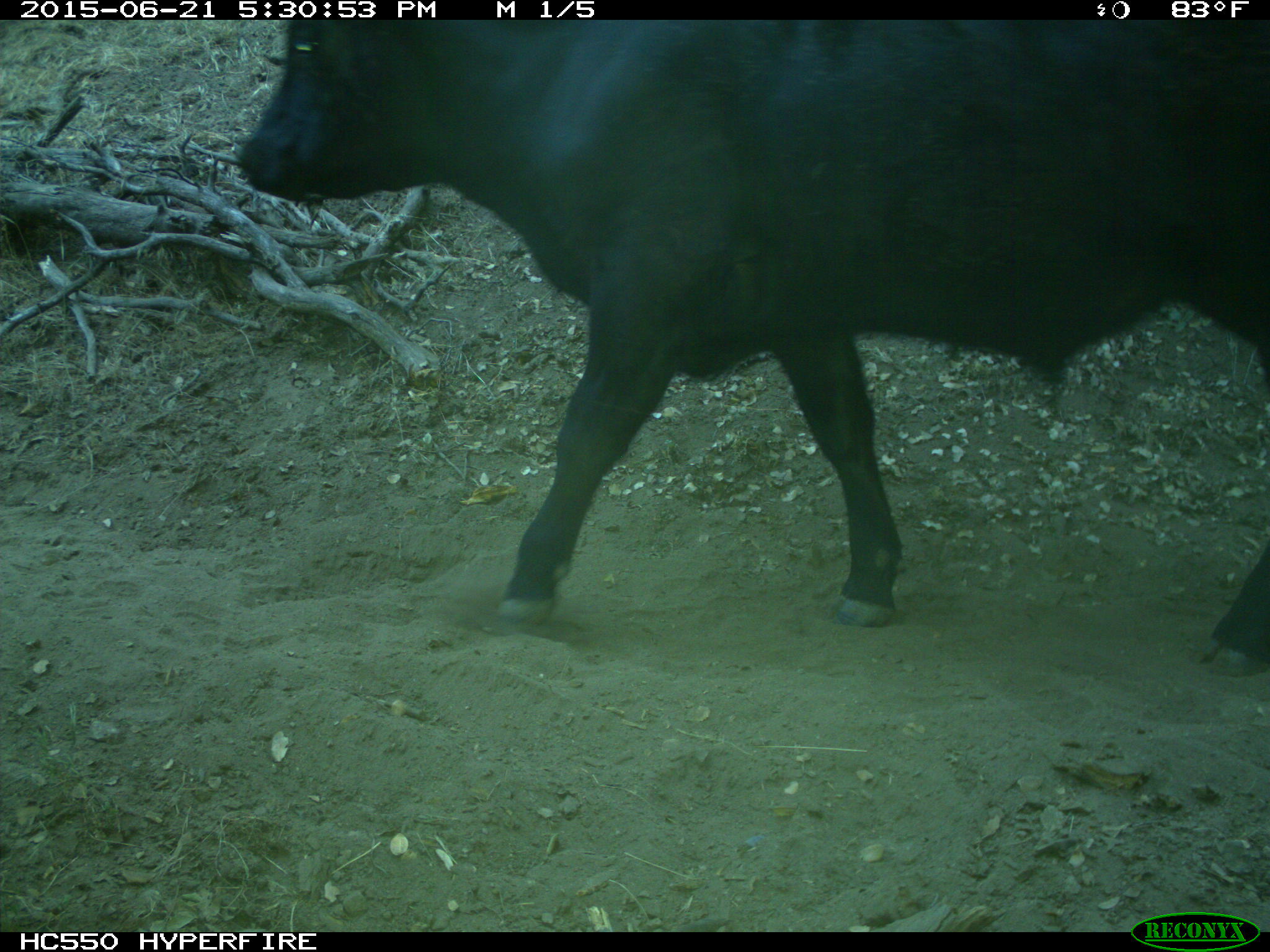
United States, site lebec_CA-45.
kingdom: Animalia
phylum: Chordata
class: Mammalia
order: Artiodactyla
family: Bovidae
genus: Bos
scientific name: Bos taurus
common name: domestic cow